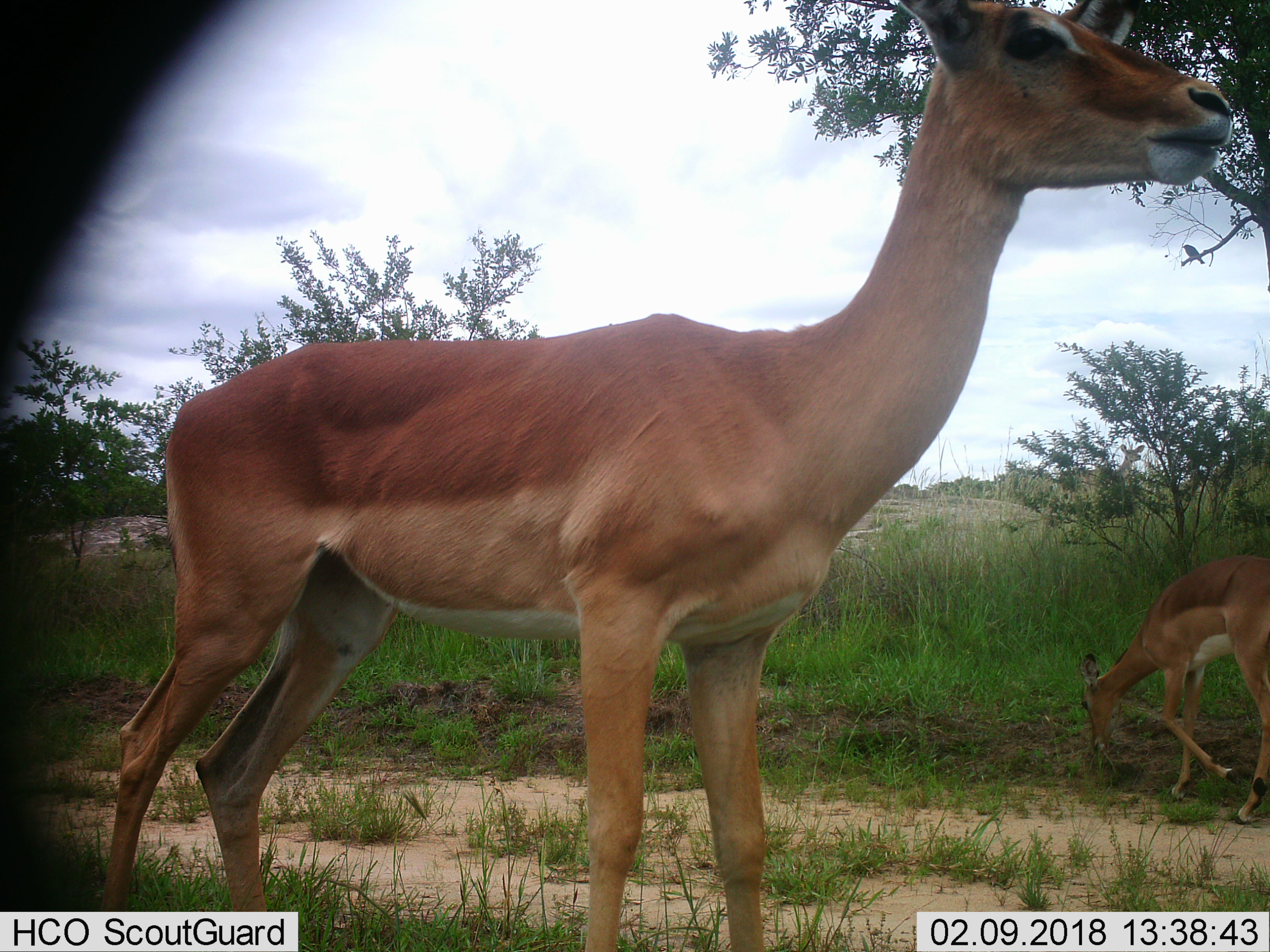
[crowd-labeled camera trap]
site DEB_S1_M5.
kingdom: Animalia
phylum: Chordata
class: Mammalia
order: Artiodactyla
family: Bovidae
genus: Aepyceros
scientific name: Aepyceros melampus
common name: impala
Impala (Aepyceros melampus), count 2. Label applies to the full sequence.